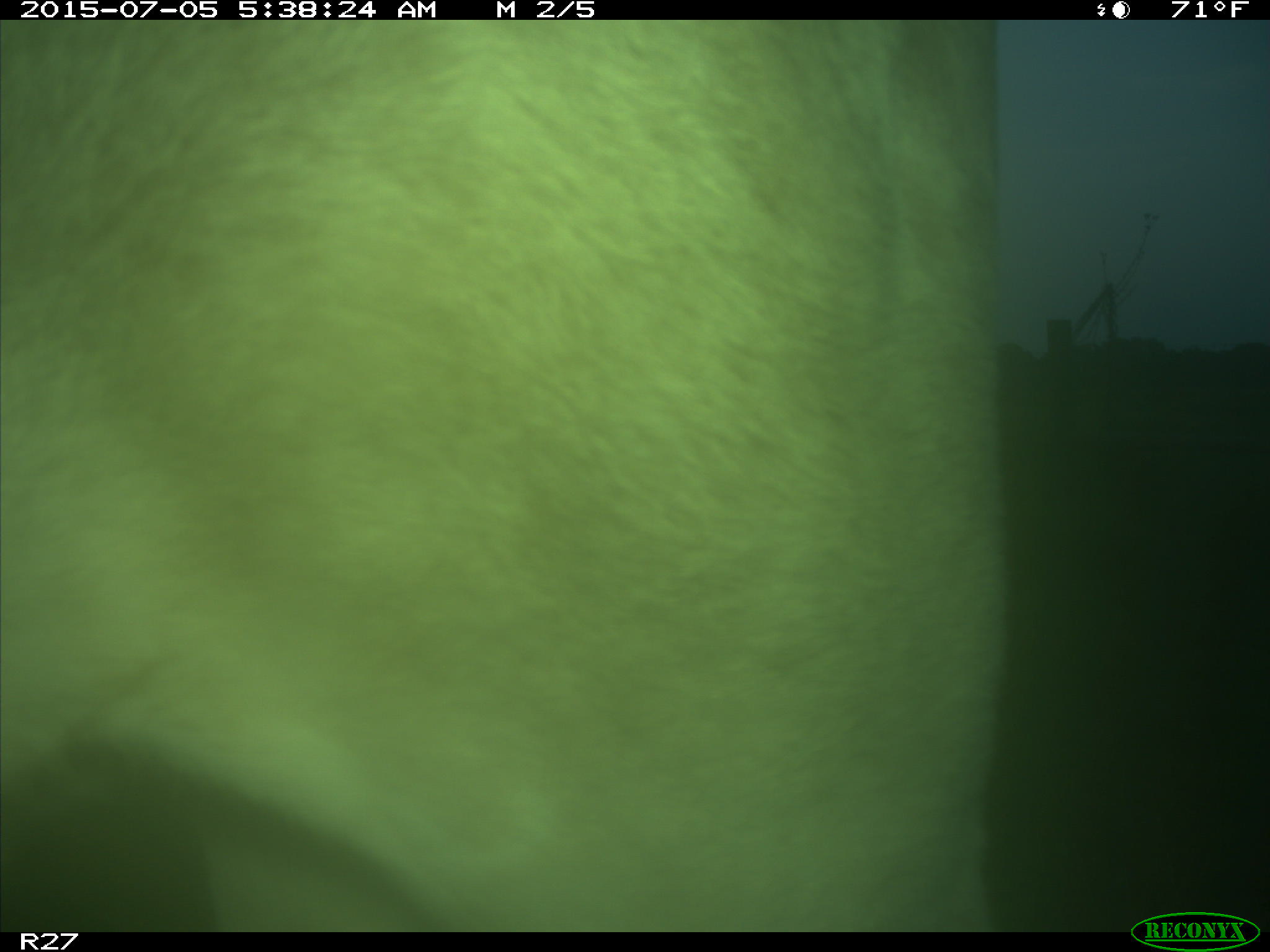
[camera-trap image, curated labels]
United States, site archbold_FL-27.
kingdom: Animalia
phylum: Chordata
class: Mammalia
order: Artiodactyla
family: Bovidae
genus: Bos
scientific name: Bos taurus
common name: domestic cow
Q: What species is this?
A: Bos taurus (domestic cow).